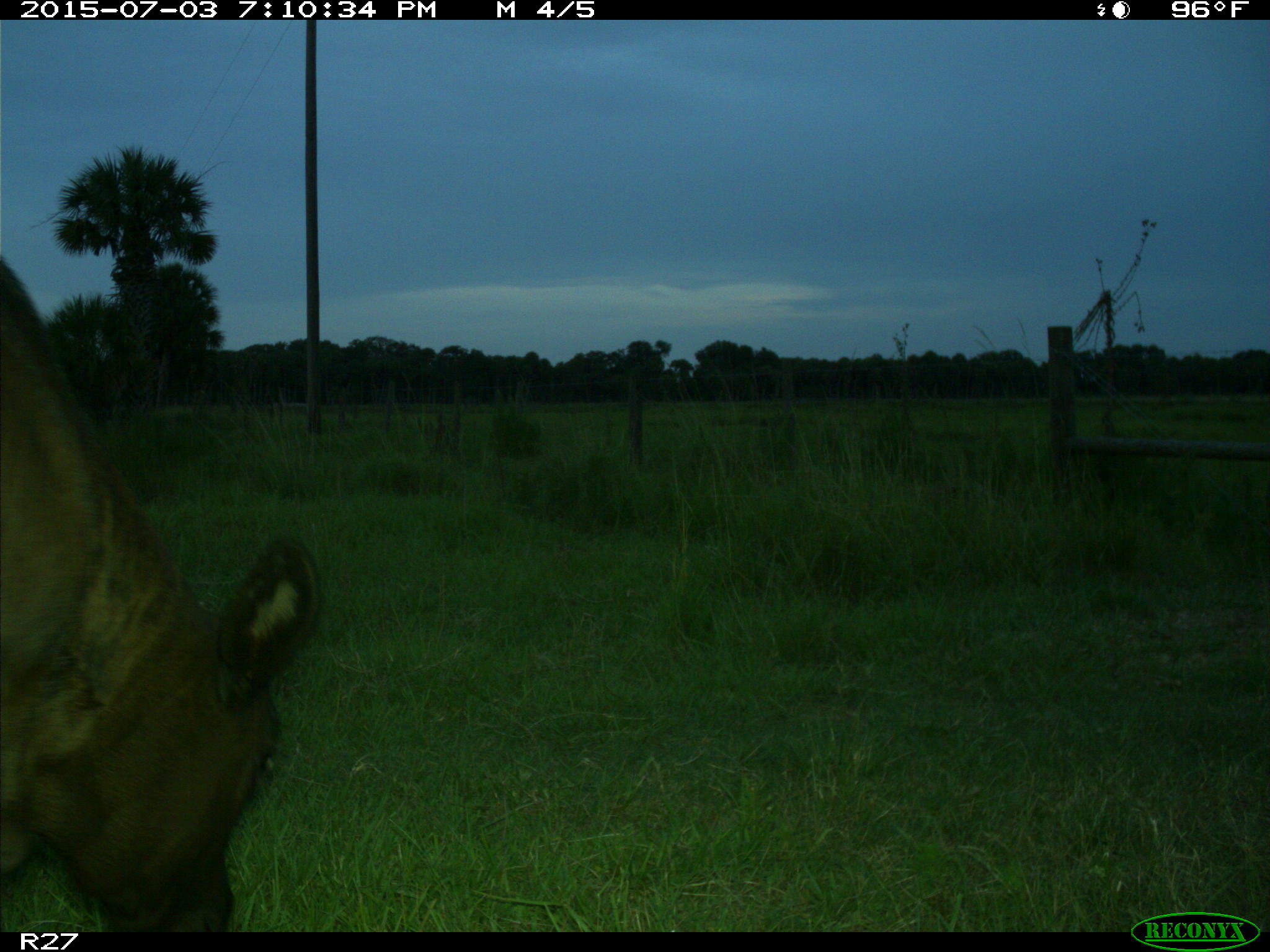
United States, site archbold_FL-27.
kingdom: Animalia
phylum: Chordata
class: Mammalia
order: Artiodactyla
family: Bovidae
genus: Bos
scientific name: Bos taurus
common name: domestic cow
Bos taurus (domestic cow).